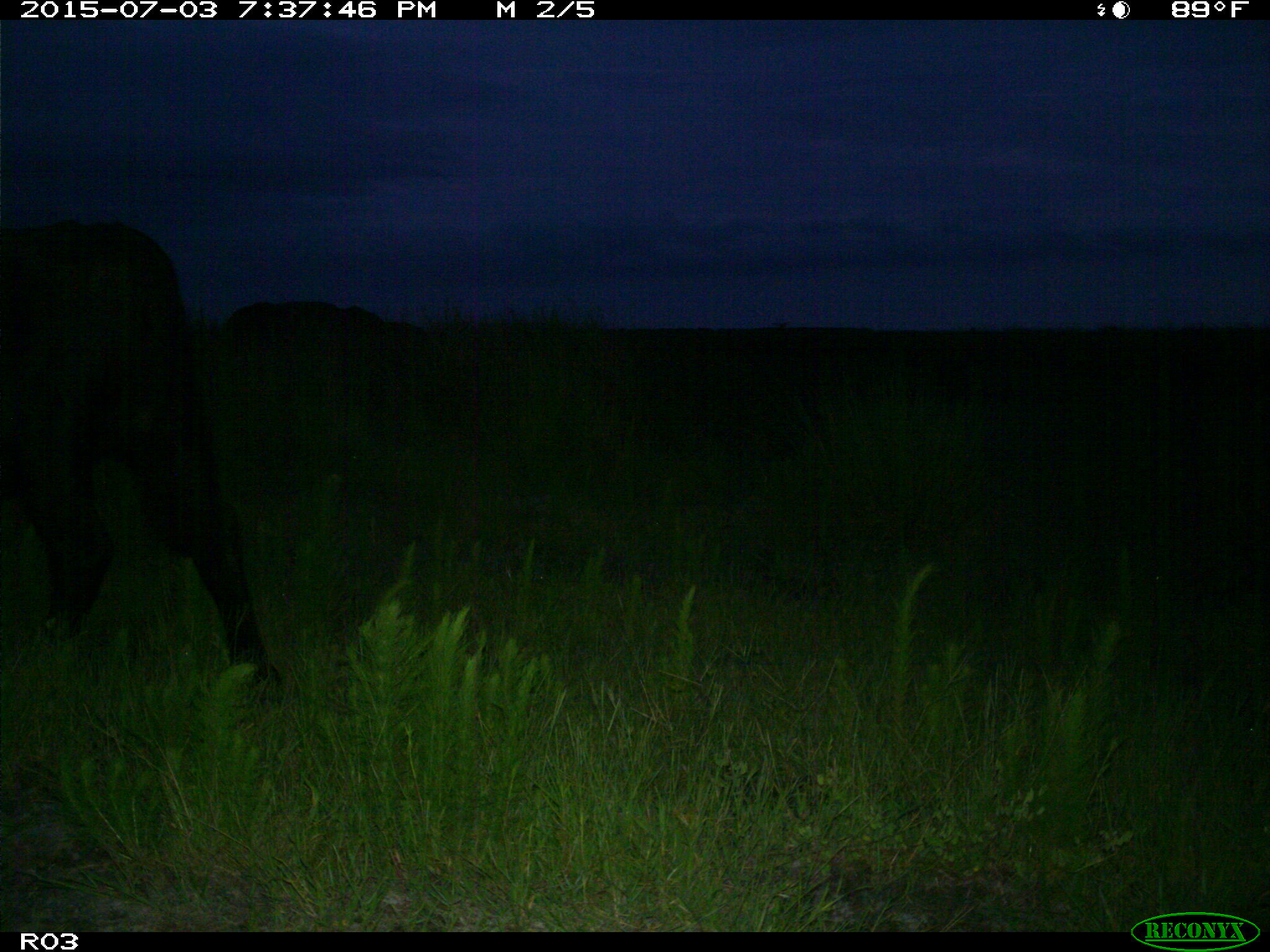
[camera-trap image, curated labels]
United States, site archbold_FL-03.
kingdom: Animalia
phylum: Chordata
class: Mammalia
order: Artiodactyla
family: Bovidae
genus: Bos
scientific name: Bos taurus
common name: domestic cow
Bos taurus (domestic cow).